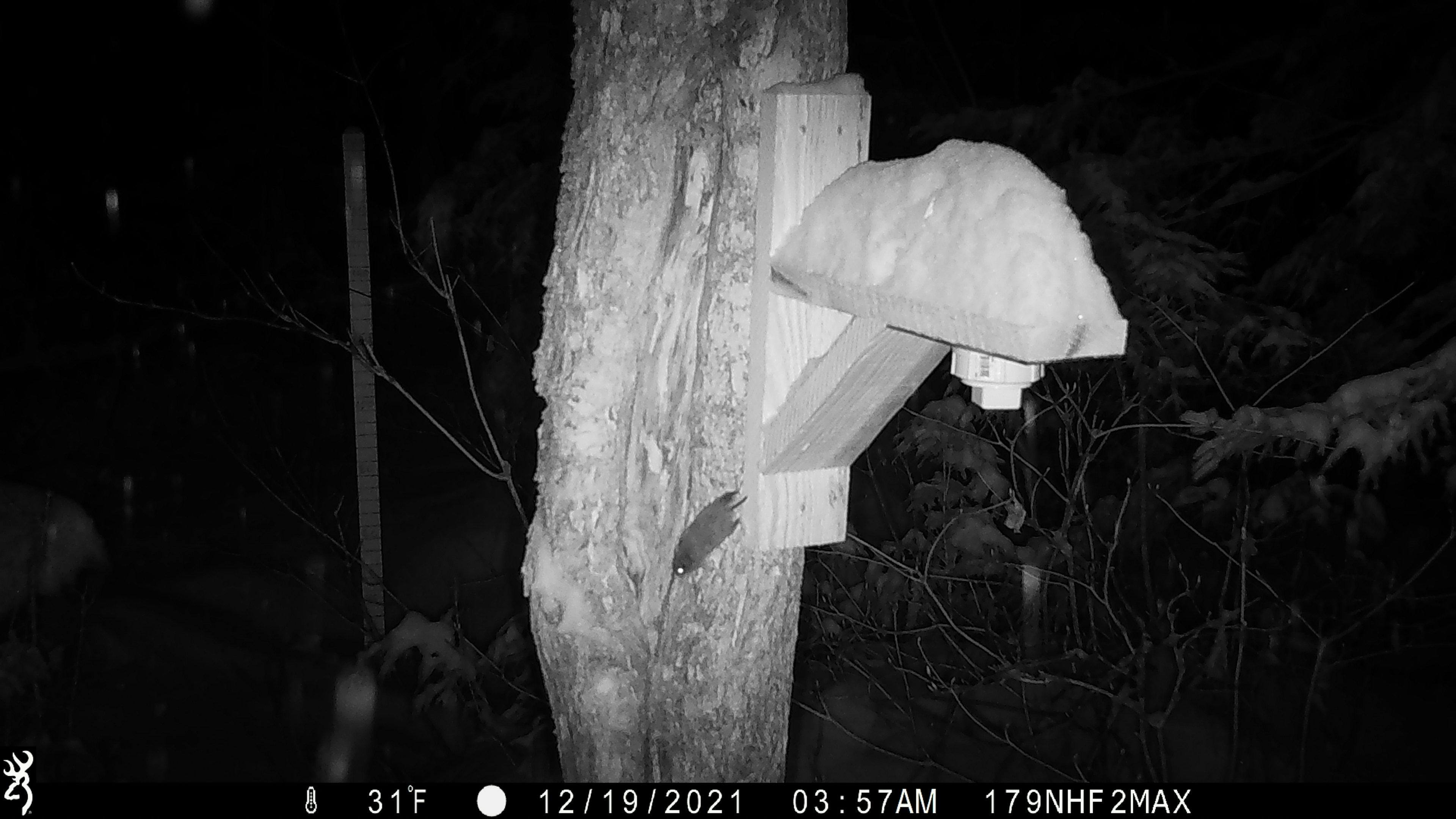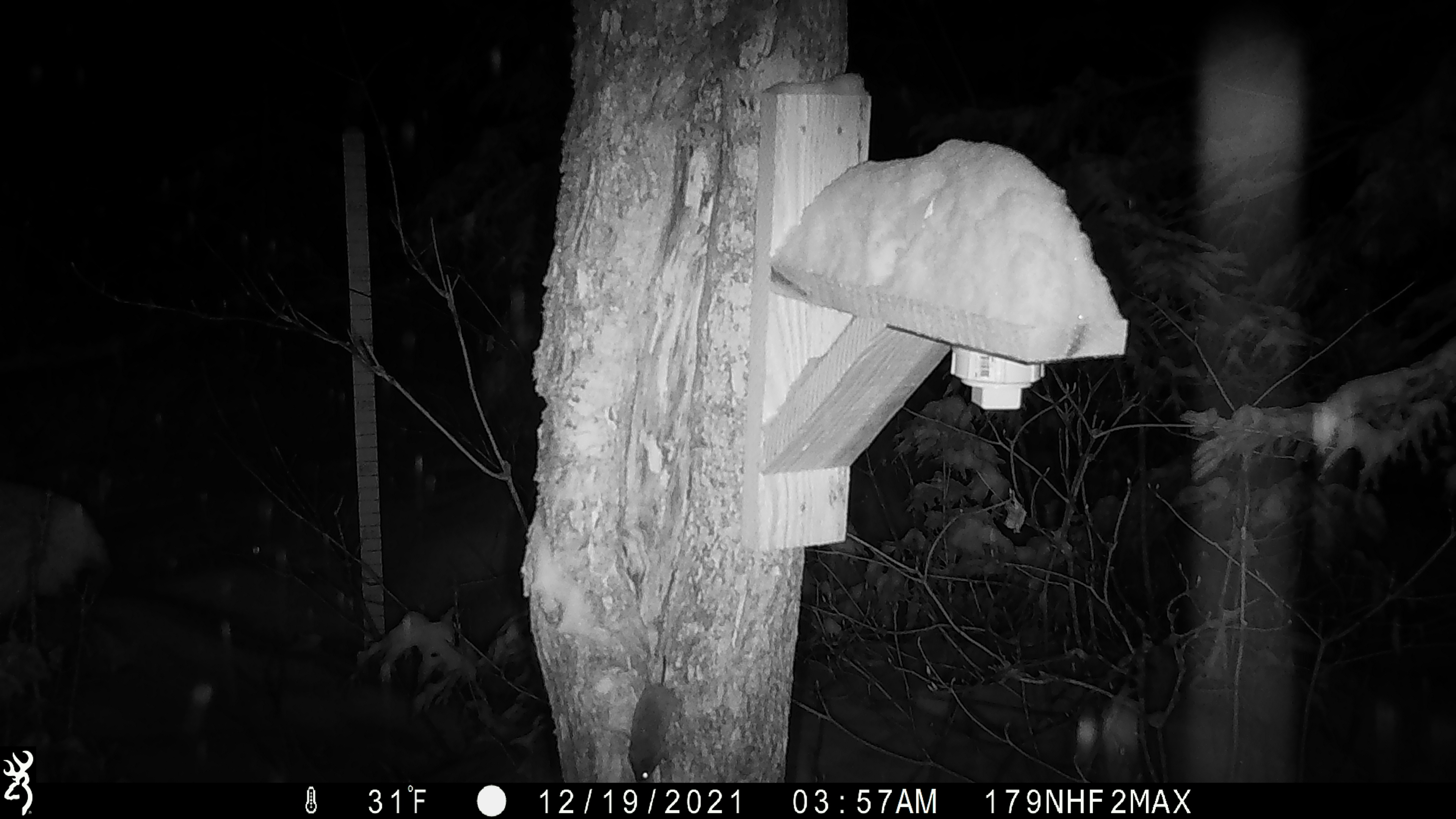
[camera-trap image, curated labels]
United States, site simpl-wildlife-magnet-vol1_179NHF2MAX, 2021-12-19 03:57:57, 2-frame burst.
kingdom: Animalia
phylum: Chordata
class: Mammalia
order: Rodentia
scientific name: Rodentia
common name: mouse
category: mouse sp.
Mouse sp. (mouse) (Rodentia).